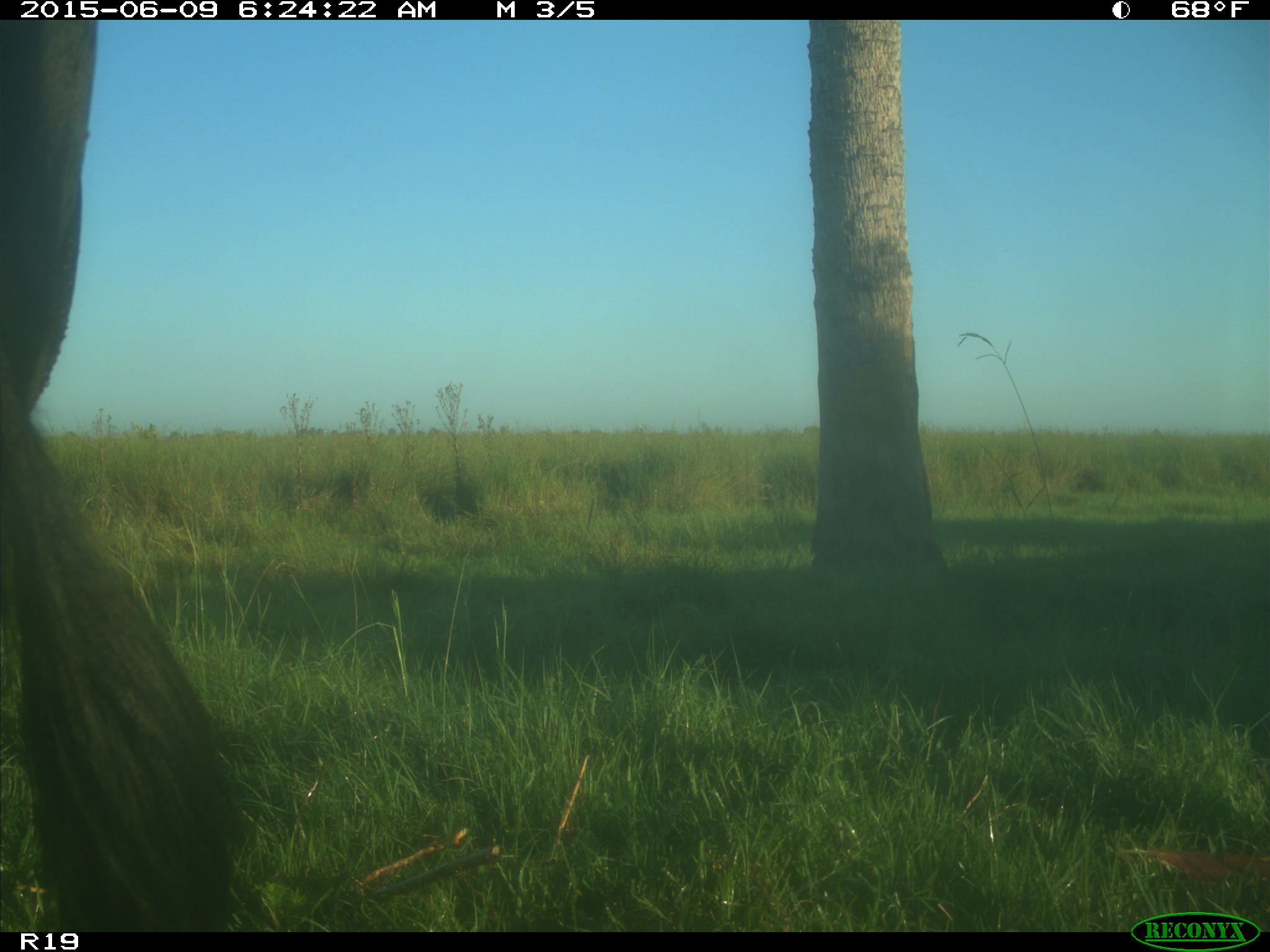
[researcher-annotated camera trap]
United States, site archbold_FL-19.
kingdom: Animalia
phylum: Chordata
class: Mammalia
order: Artiodactyla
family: Bovidae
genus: Bos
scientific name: Bos taurus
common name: domestic cow